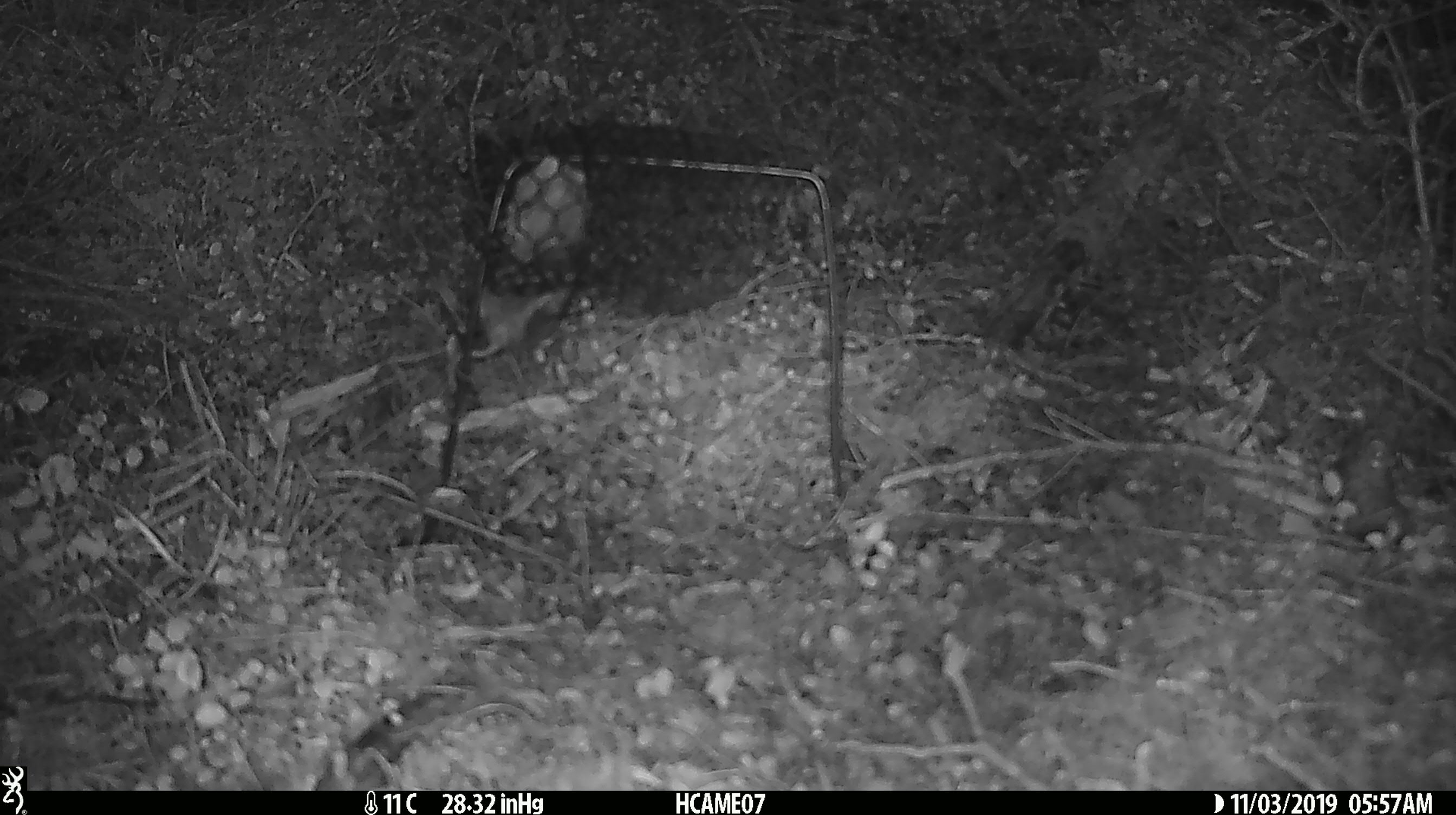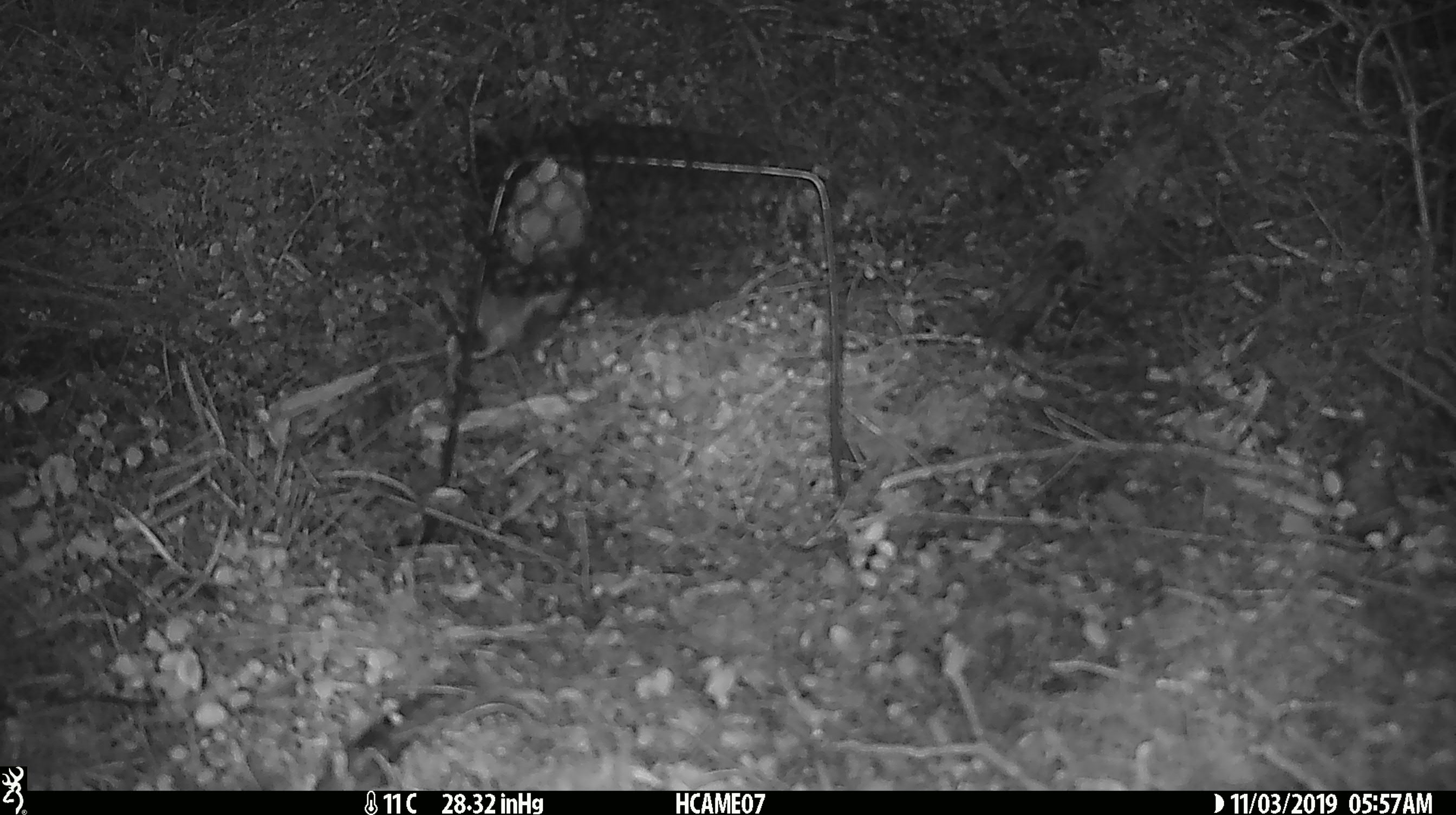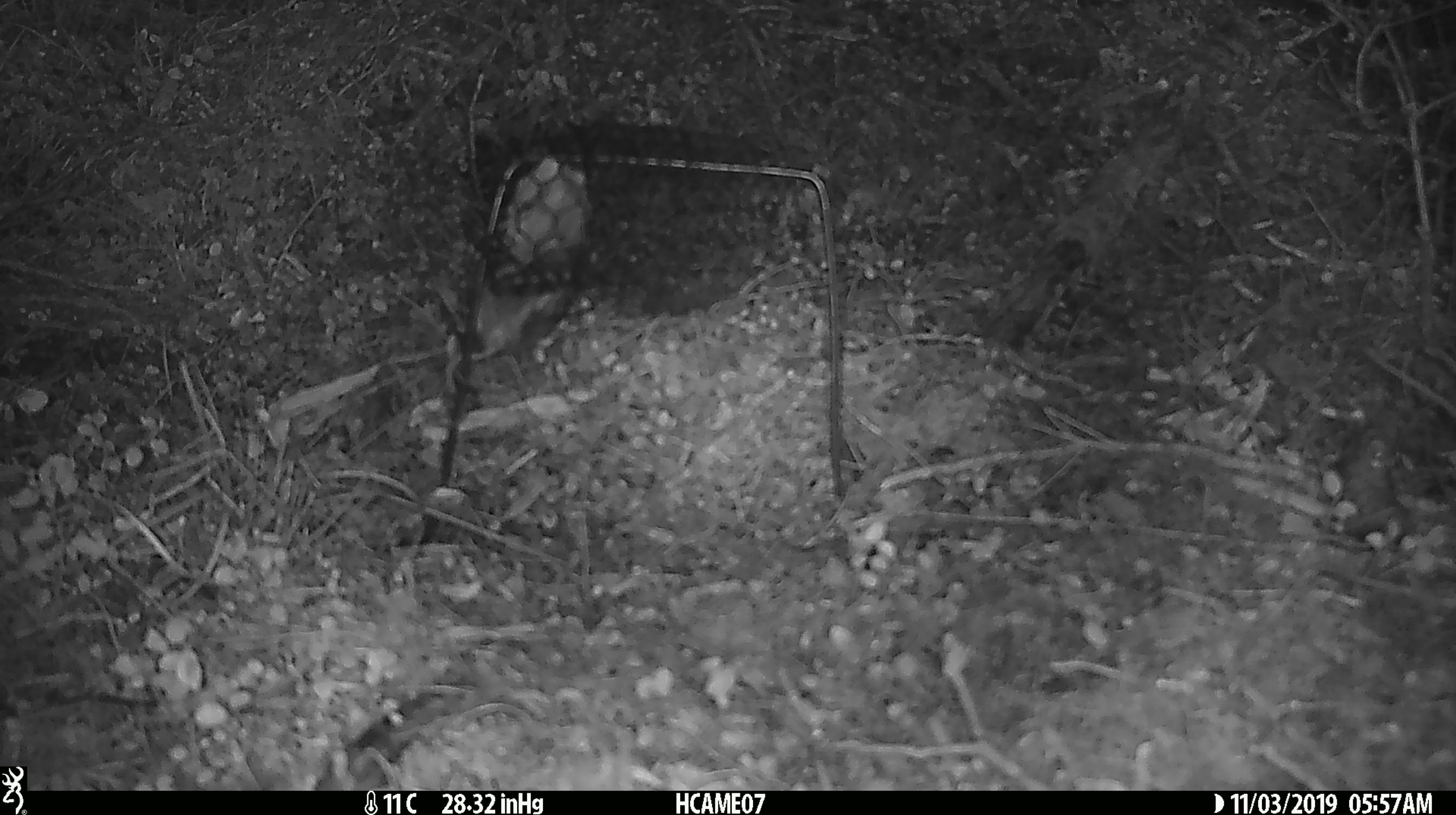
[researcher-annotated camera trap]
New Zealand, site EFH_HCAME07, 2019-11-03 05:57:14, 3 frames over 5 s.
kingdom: Animalia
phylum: Chordata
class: Mammalia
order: Rodentia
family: Muridae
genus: Mus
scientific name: Mus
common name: mouse